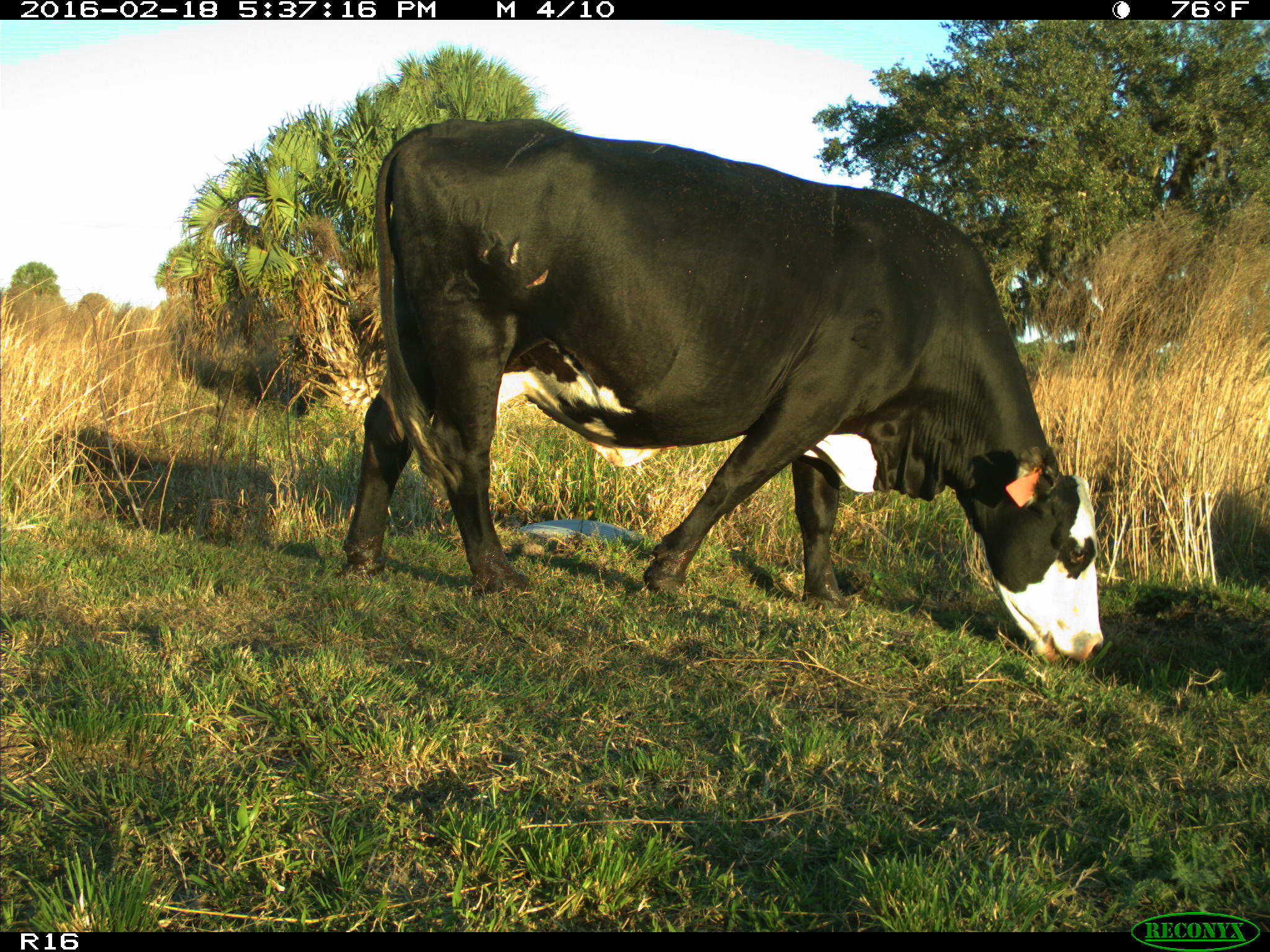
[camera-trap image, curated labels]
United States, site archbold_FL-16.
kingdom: Animalia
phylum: Chordata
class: Mammalia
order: Artiodactyla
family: Bovidae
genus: Bos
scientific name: Bos taurus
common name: domestic cow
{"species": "Bos taurus (domestic cow)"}